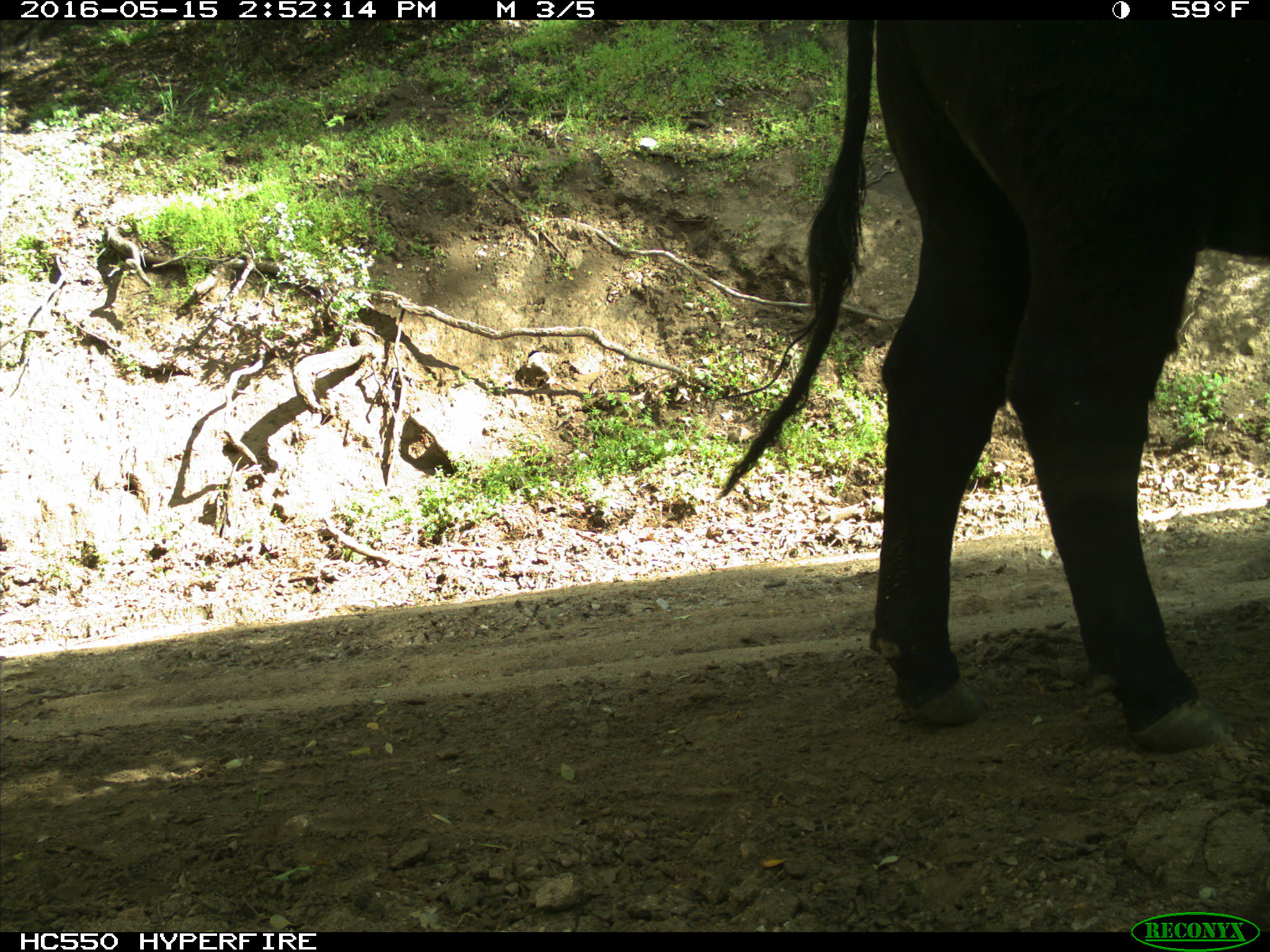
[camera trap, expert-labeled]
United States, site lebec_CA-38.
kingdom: Animalia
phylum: Chordata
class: Mammalia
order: Artiodactyla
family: Bovidae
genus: Bos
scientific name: Bos taurus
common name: domestic cow